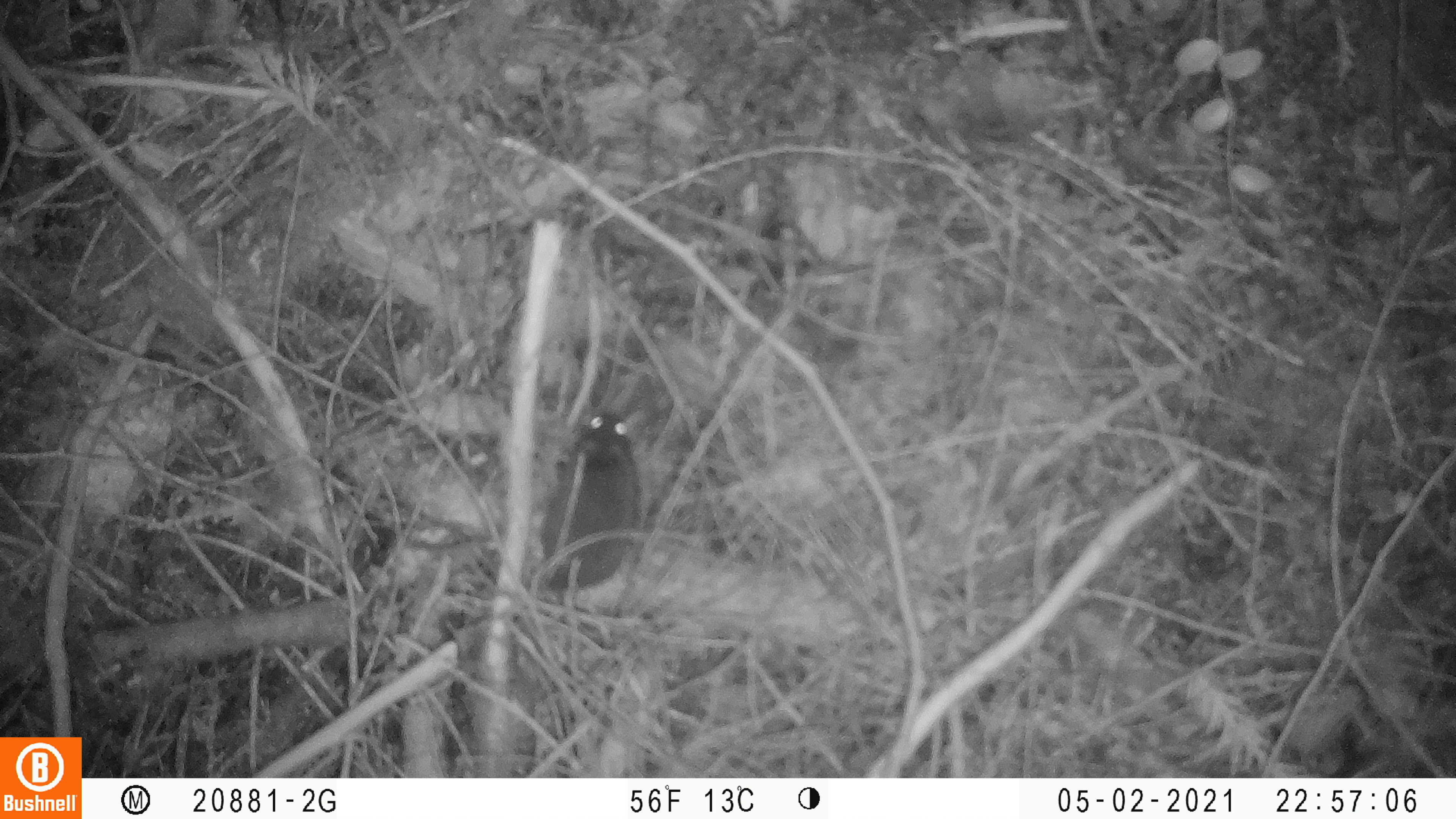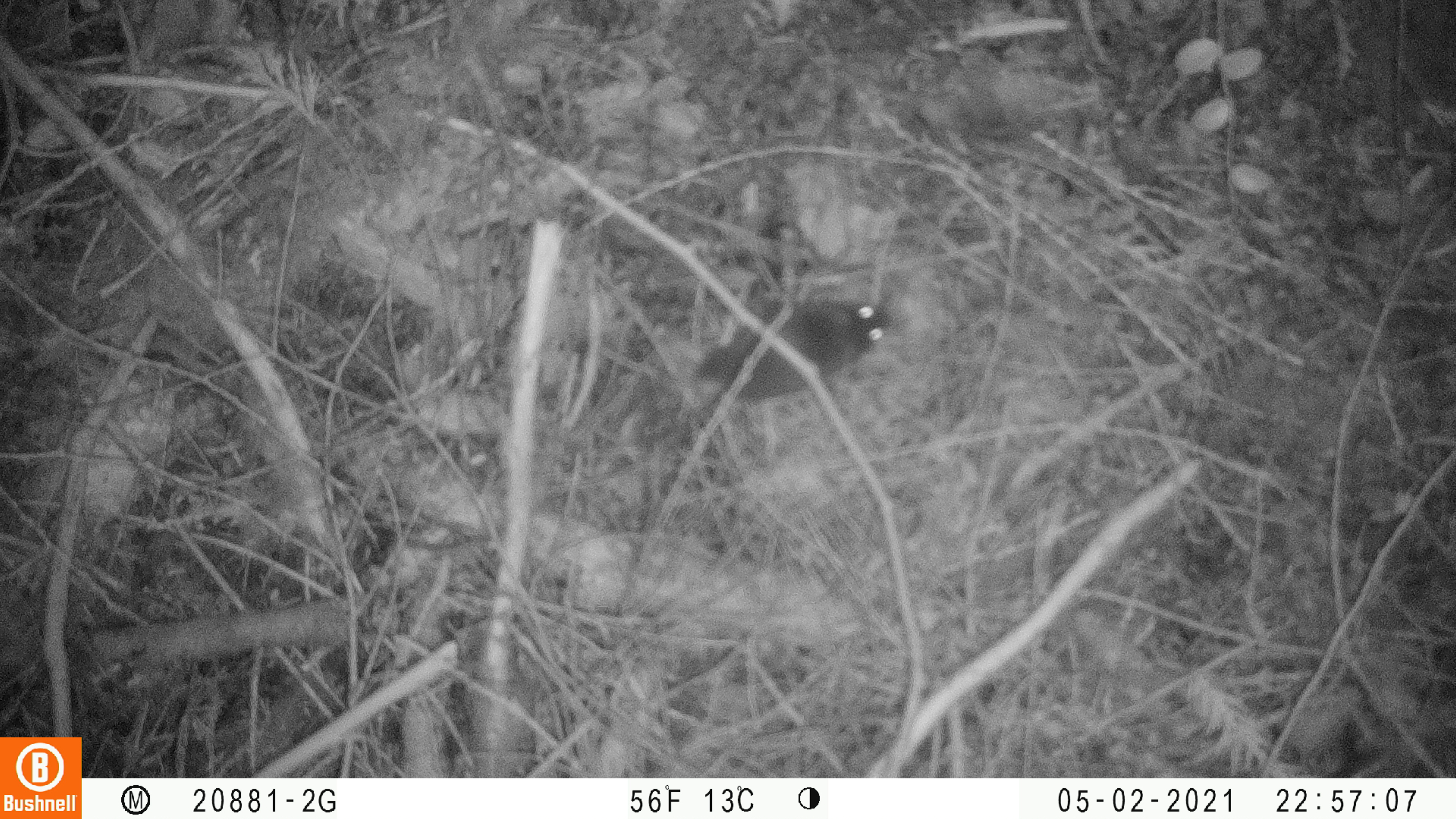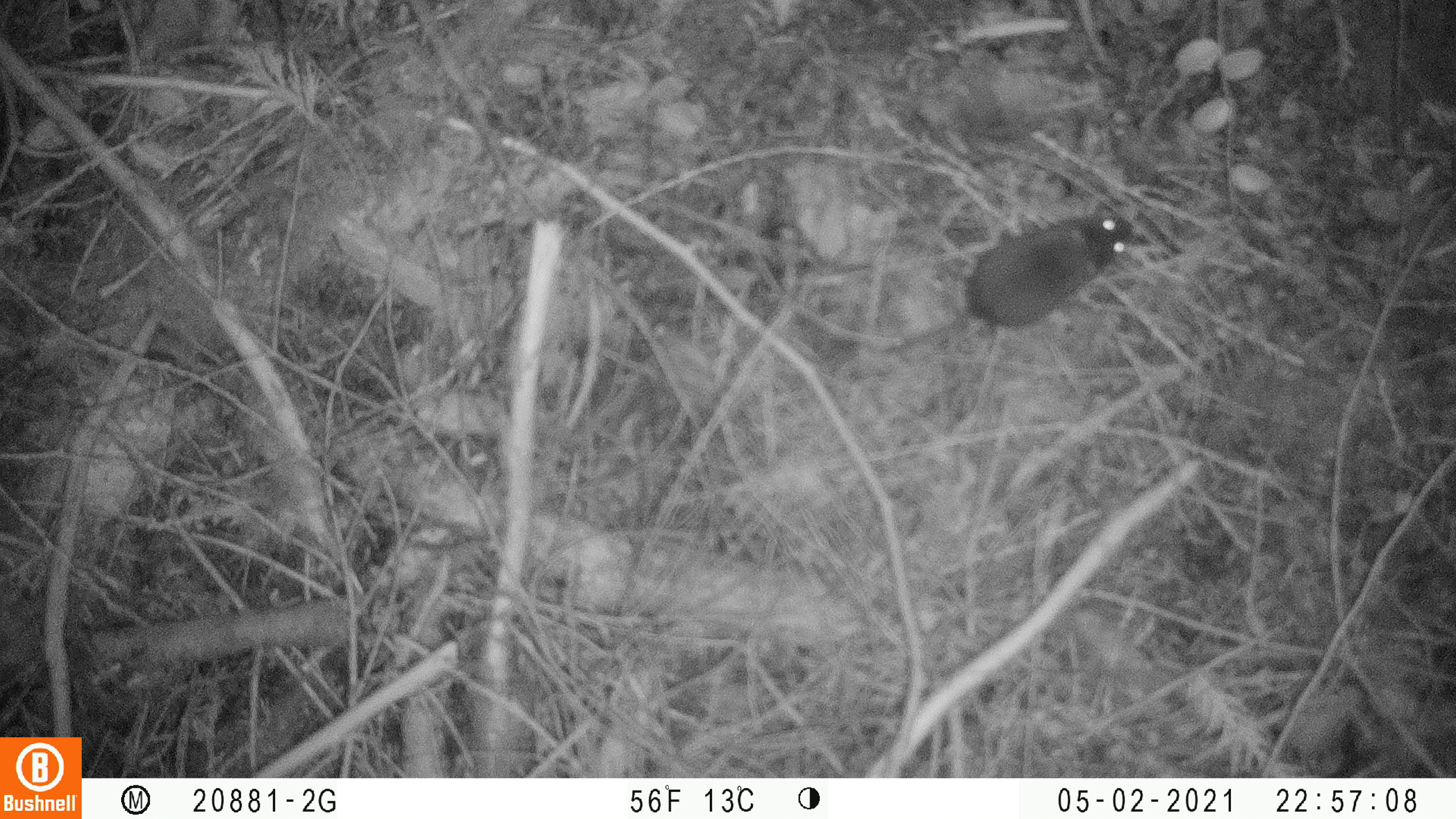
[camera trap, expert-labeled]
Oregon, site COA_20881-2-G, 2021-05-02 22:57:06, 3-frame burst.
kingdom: Animalia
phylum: Chordata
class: Mammalia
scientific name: Mammalia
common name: small mammal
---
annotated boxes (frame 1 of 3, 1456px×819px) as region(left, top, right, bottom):
small mammal: region(456, 387, 716, 652)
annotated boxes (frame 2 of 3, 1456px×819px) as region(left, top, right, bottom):
small mammal: region(585, 266, 952, 471)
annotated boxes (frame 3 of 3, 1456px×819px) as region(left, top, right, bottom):
small mammal: region(832, 171, 1167, 410)